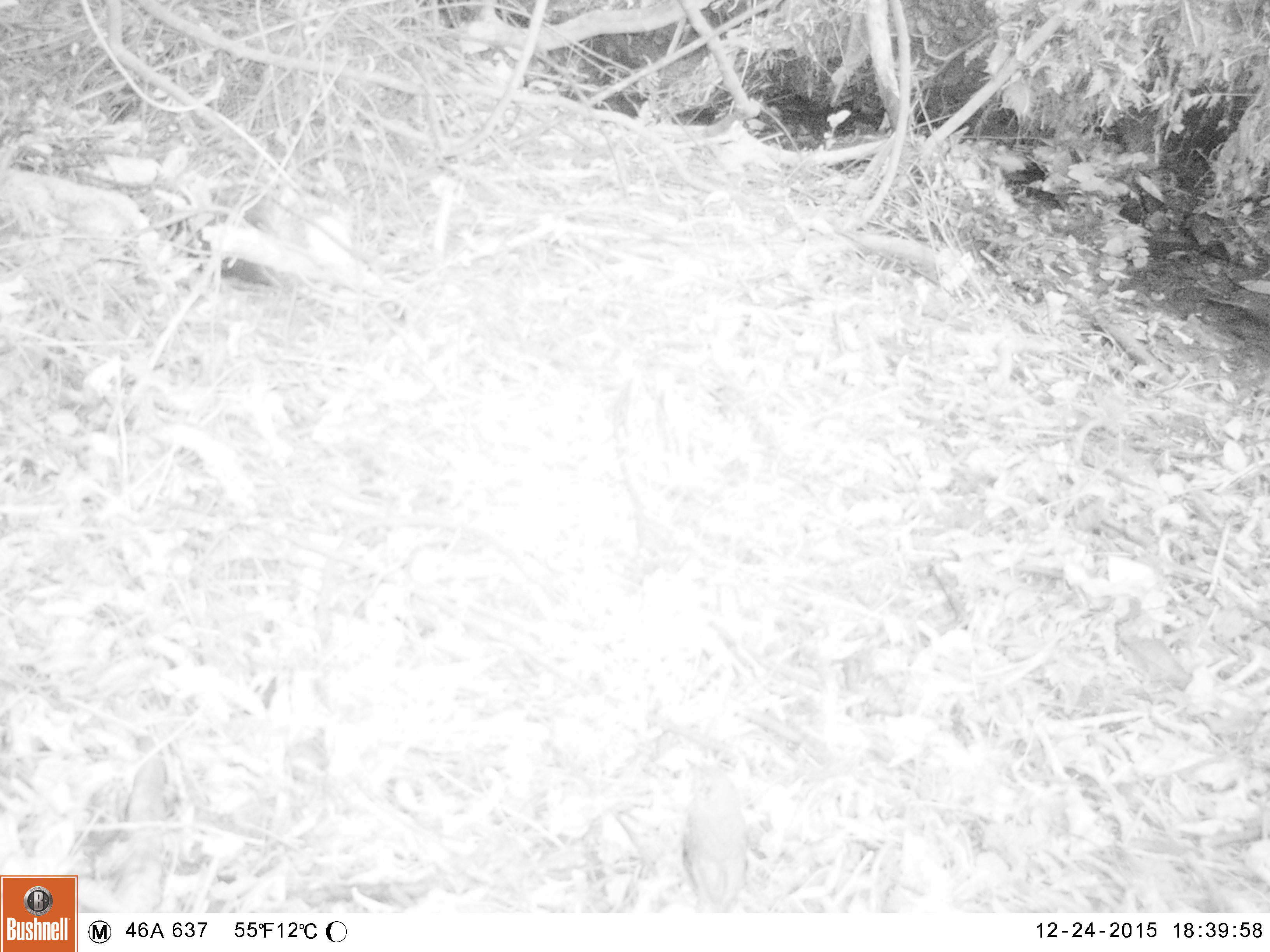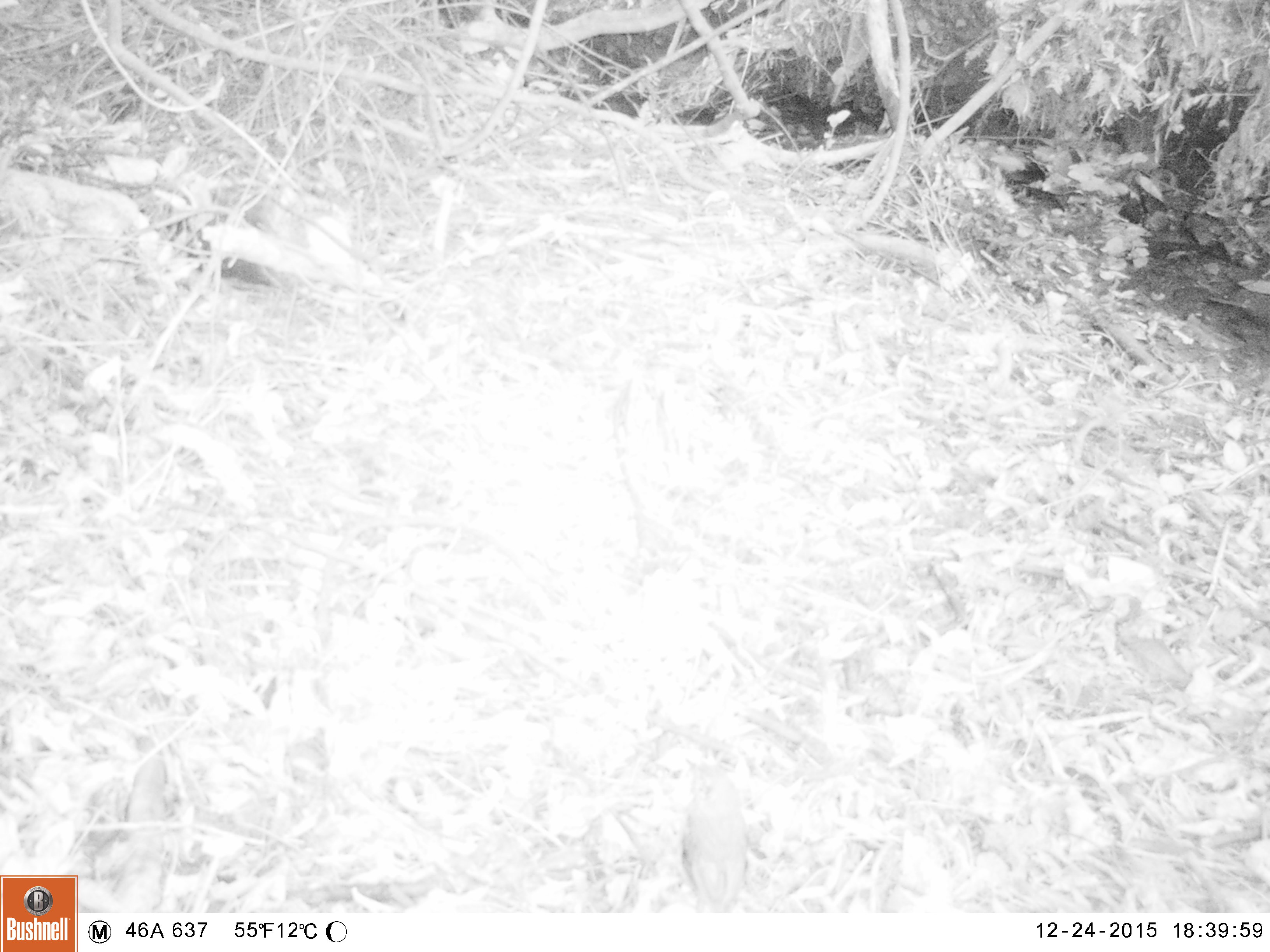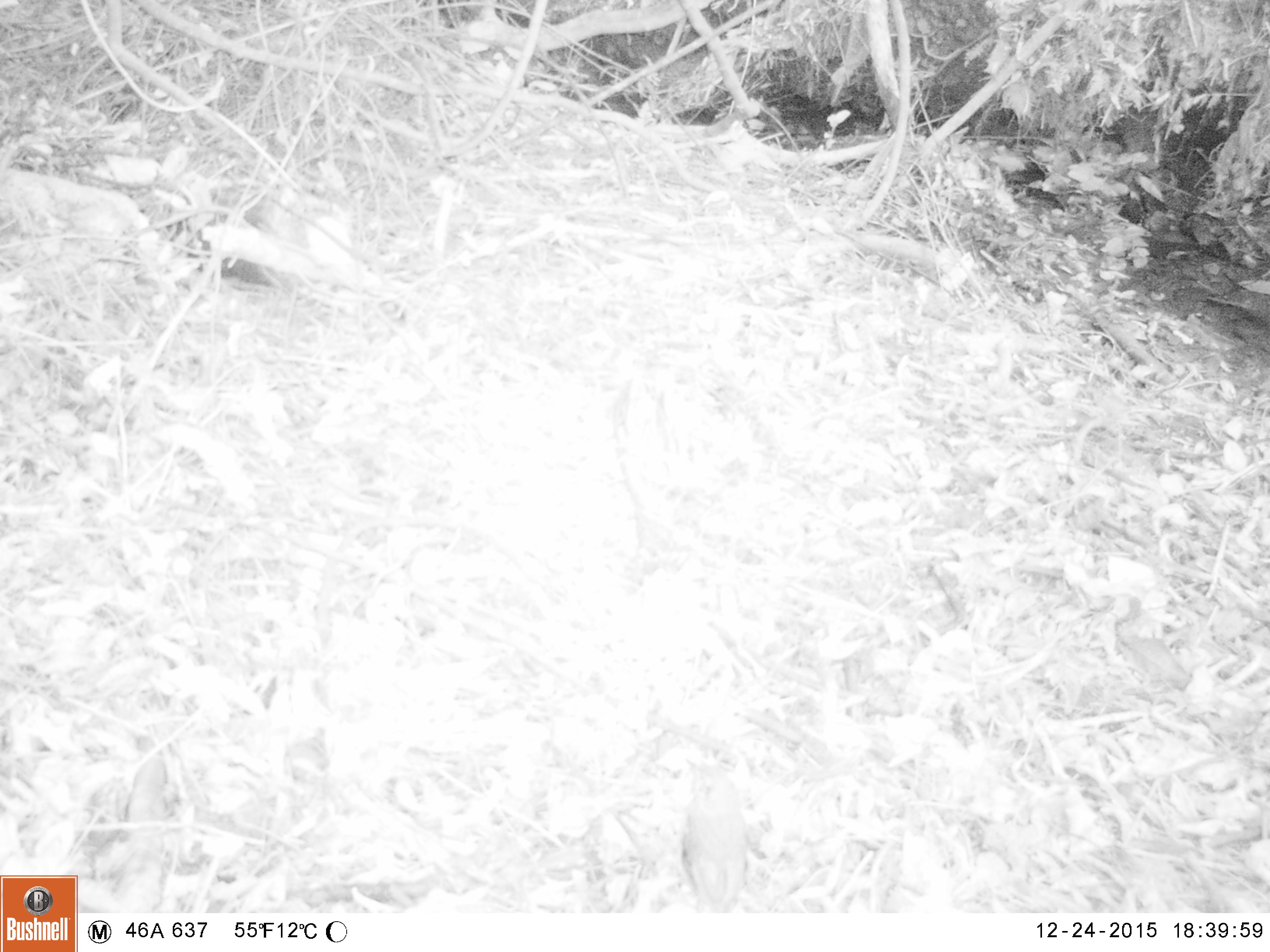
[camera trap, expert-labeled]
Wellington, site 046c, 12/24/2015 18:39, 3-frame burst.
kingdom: Animalia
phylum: Chordata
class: Aves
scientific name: Aves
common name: bird